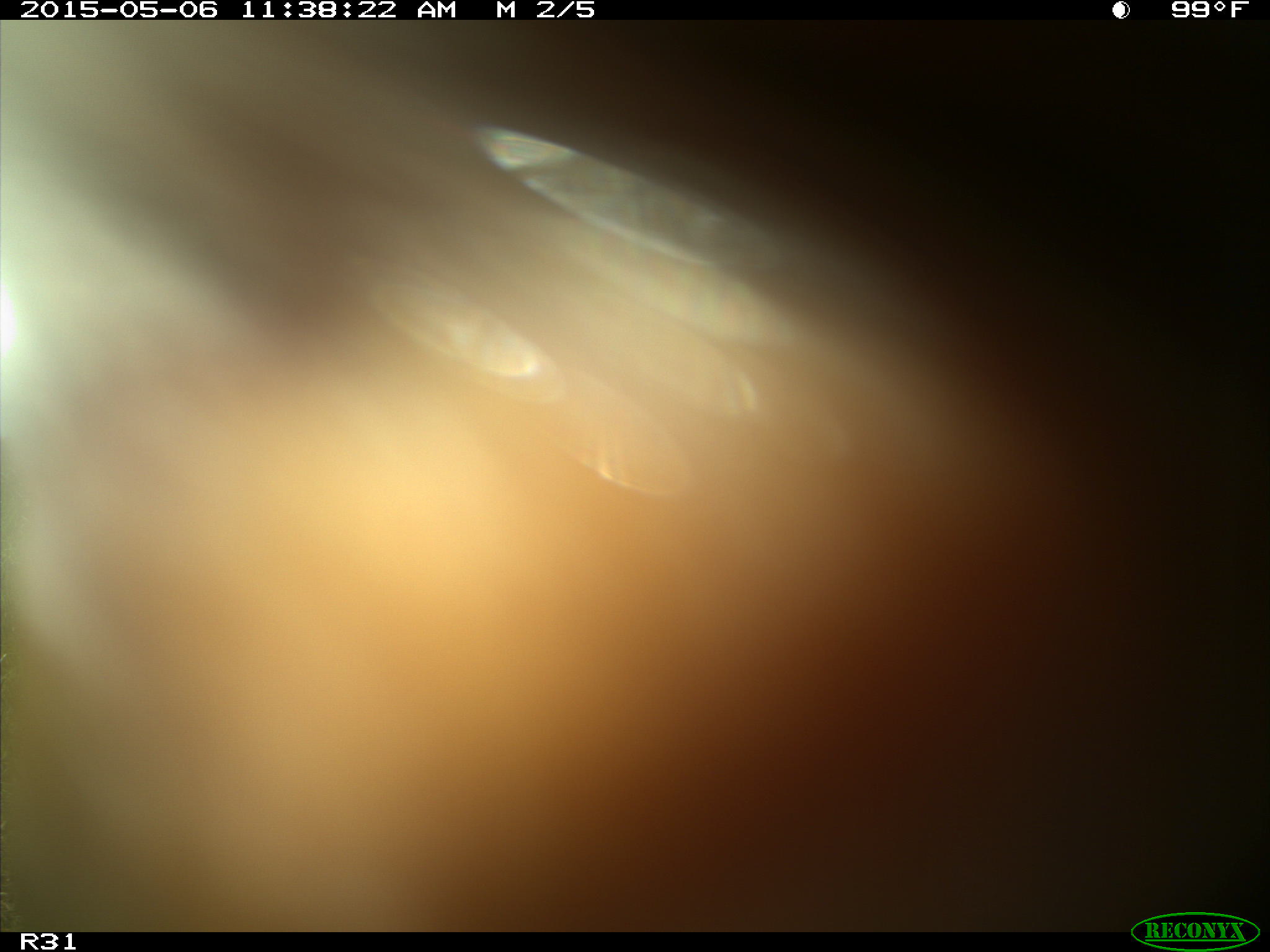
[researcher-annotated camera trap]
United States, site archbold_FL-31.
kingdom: Animalia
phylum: Chordata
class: Mammalia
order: Artiodactyla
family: Bovidae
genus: Bos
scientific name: Bos taurus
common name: domestic cow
Bos taurus (domestic cow).